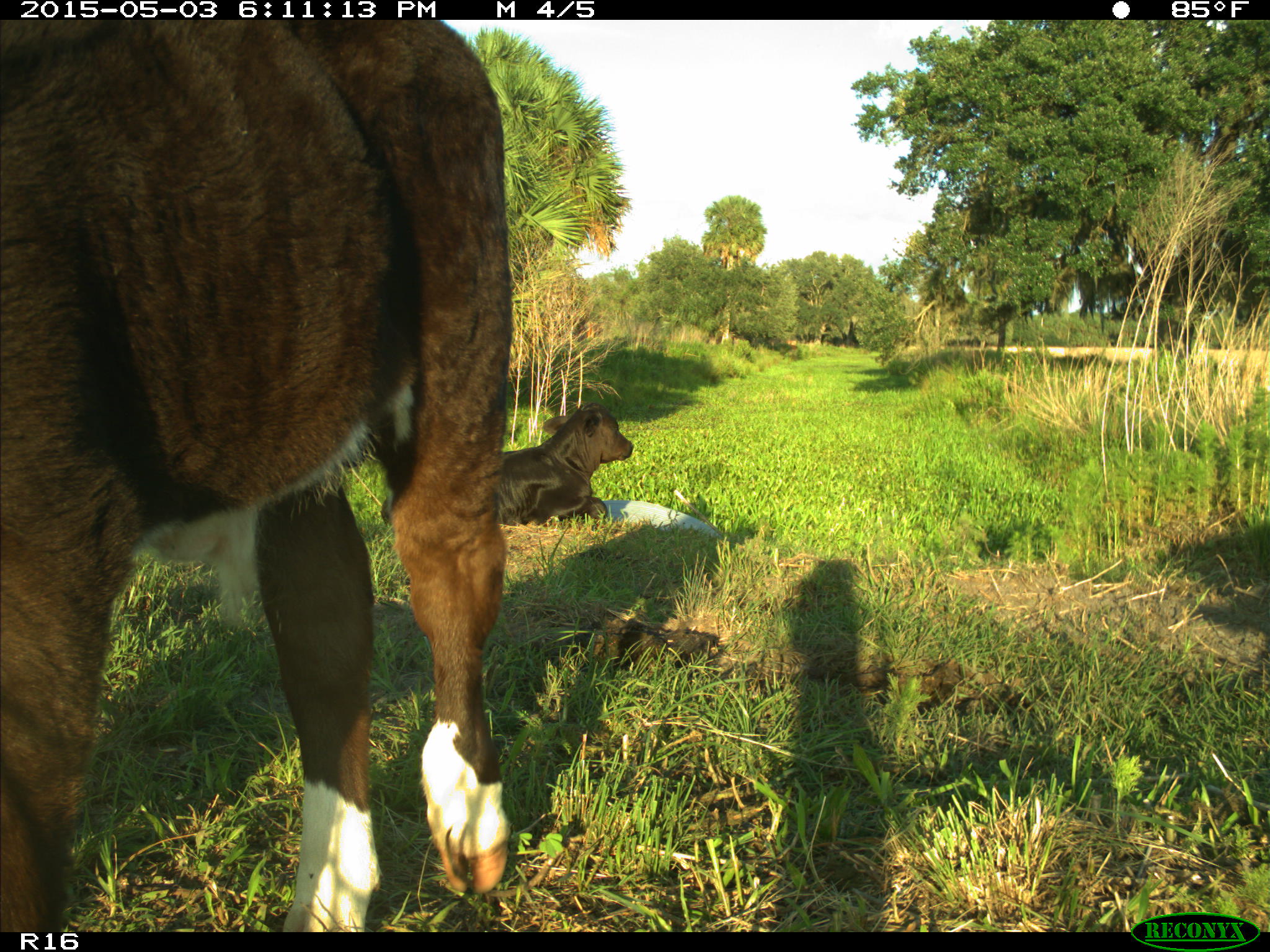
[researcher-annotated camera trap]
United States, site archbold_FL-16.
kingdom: Animalia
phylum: Chordata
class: Mammalia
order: Artiodactyla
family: Bovidae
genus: Bos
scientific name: Bos taurus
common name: domestic cow